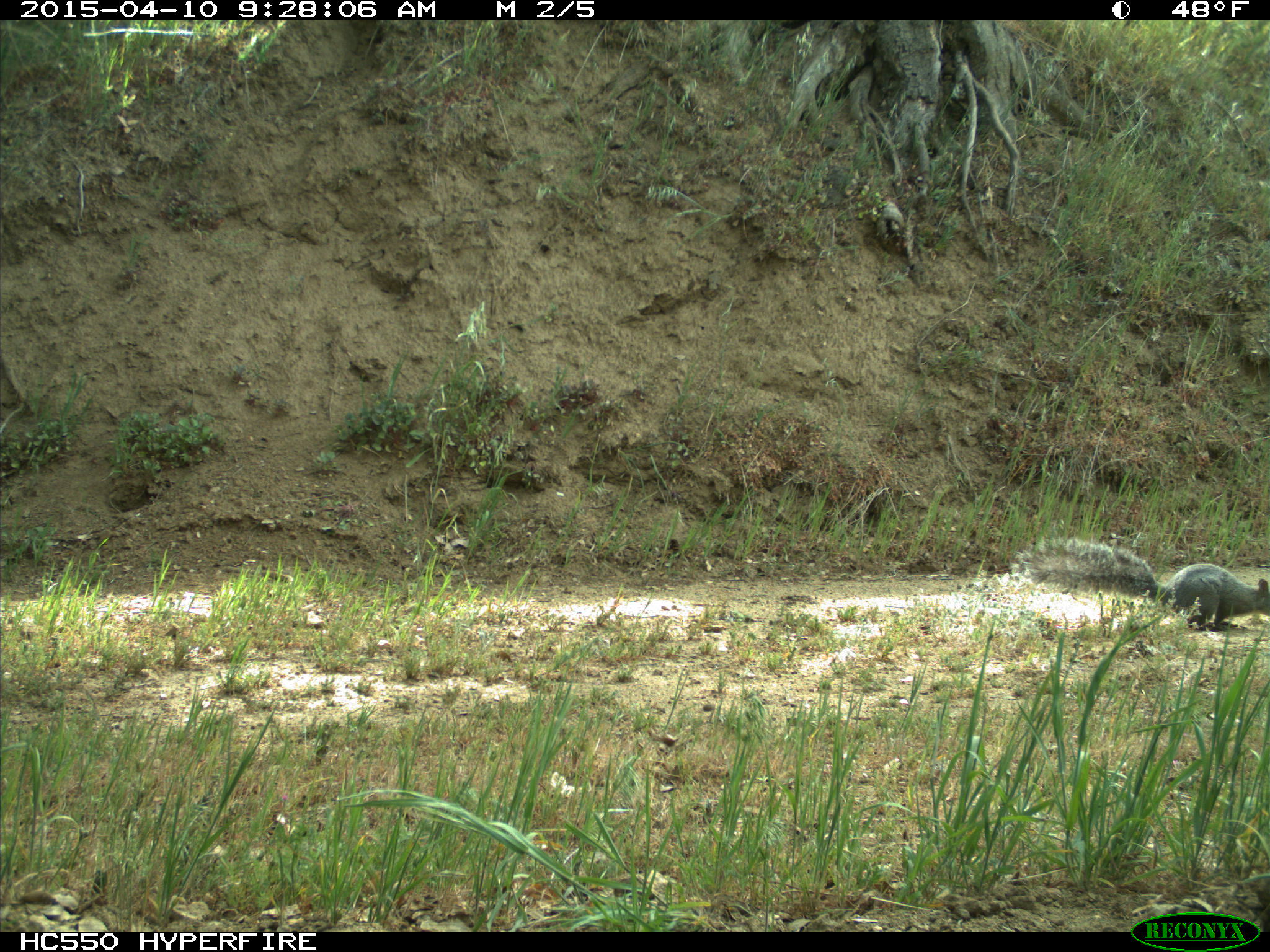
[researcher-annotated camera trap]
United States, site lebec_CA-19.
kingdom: Animalia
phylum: Chordata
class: Mammalia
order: Rodentia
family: Sciuridae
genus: Sciurus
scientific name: Sciurus carolinensis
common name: eastern gray squirrel